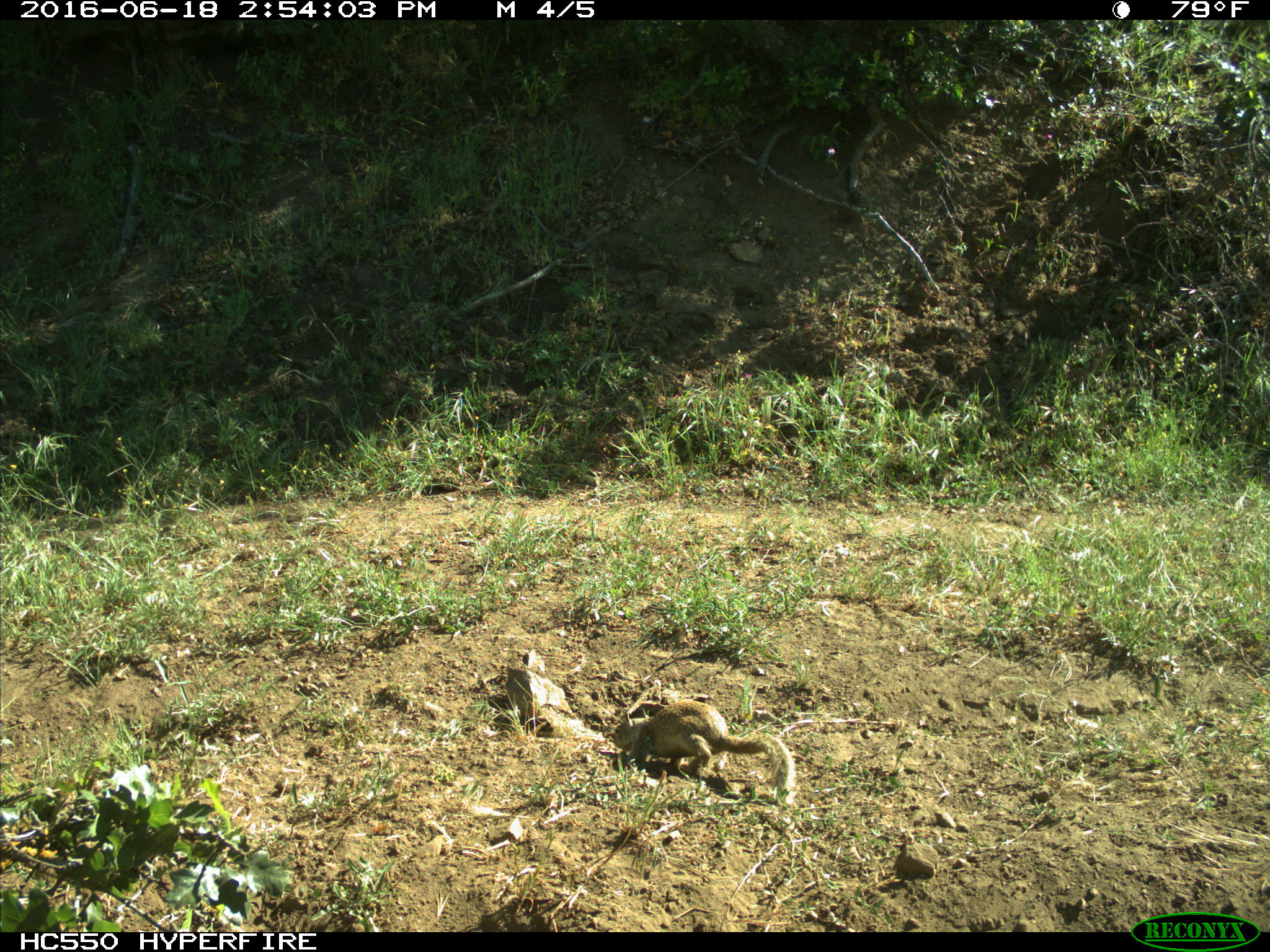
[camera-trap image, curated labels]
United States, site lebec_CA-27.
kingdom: Animalia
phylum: Chordata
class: Mammalia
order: Rodentia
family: Sciuridae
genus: Otospermophilus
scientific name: Otospermophilus beecheyi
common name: california ground squirrel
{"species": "Otospermophilus beecheyi (california ground squirrel)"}